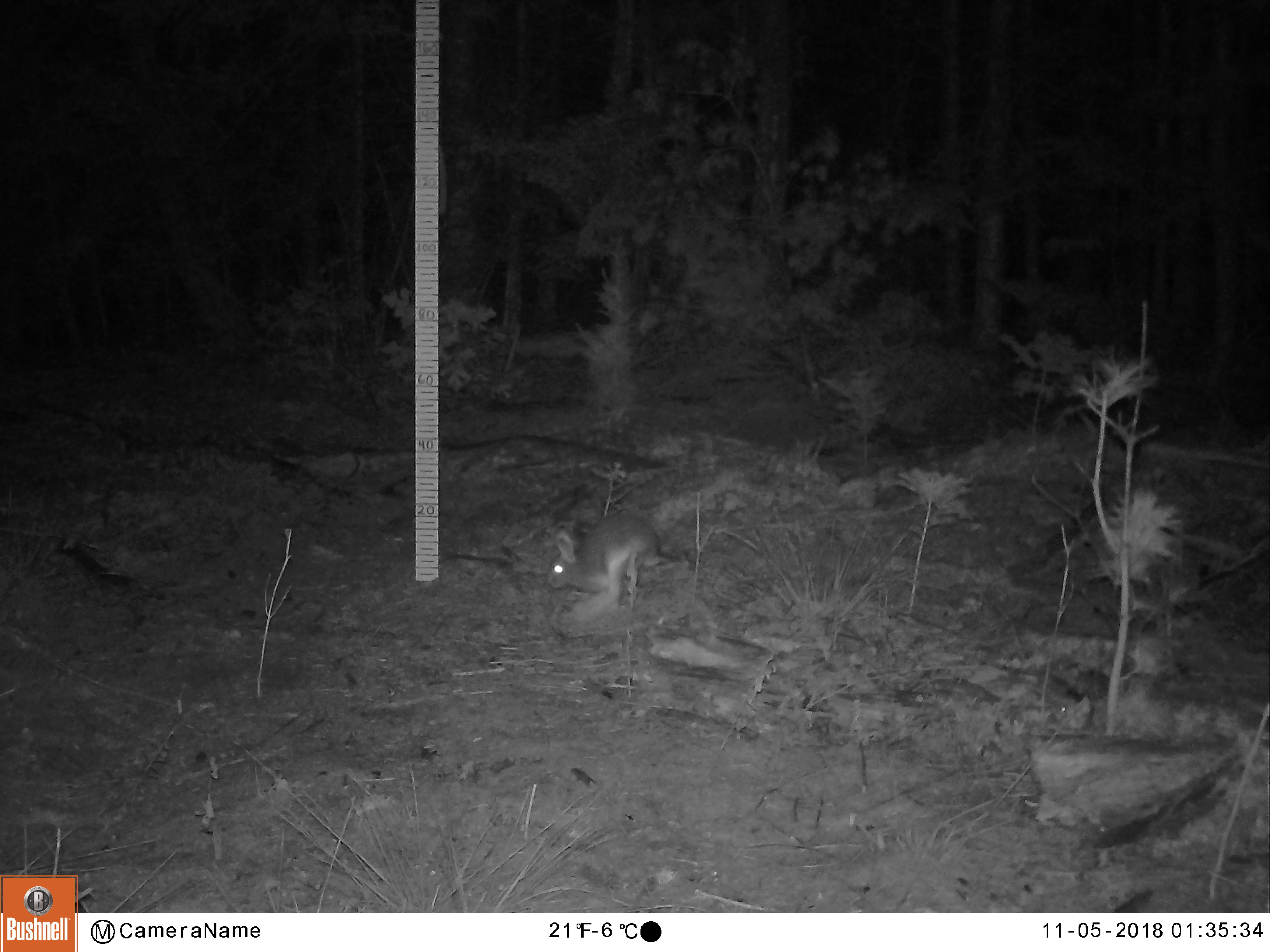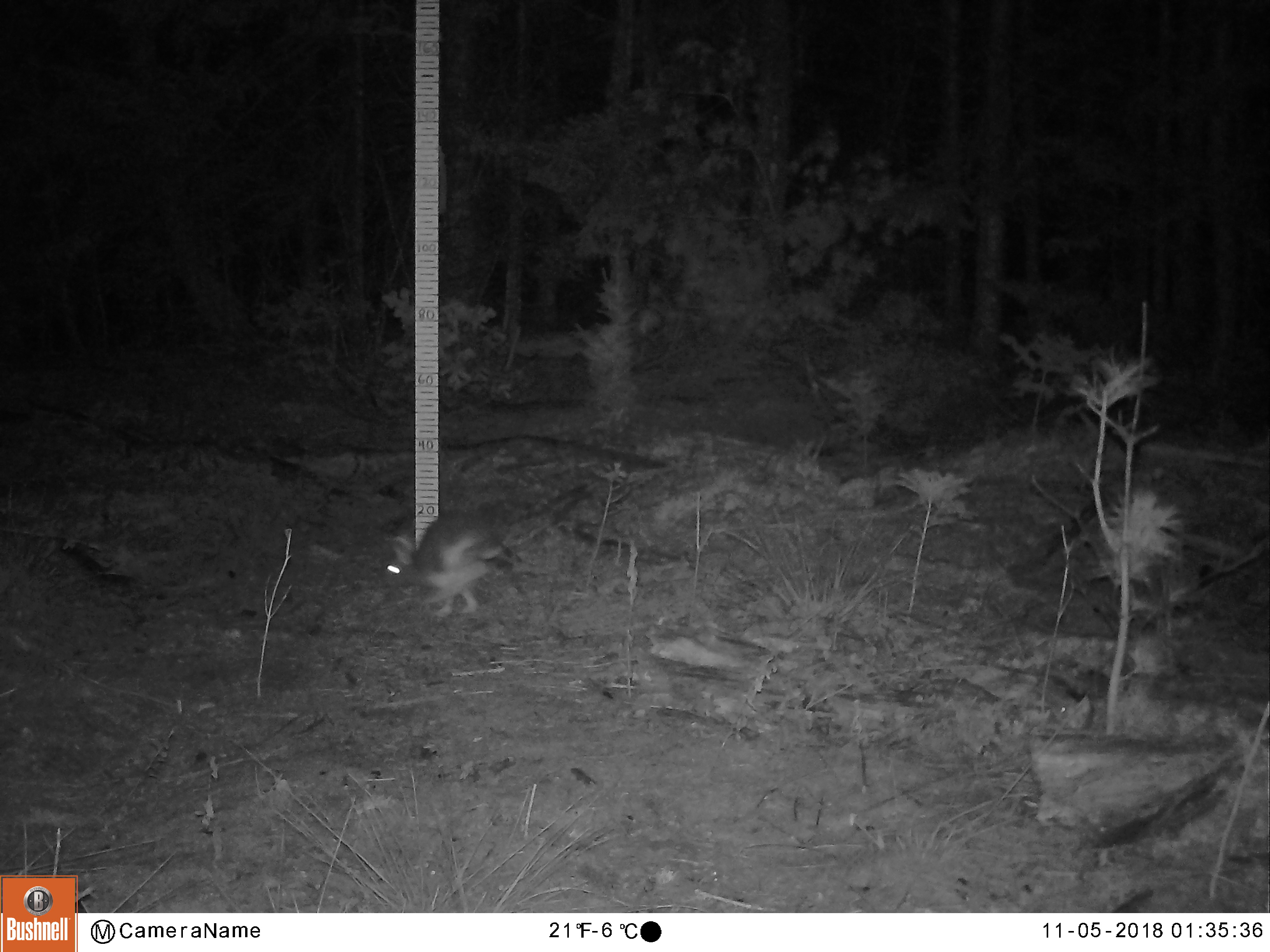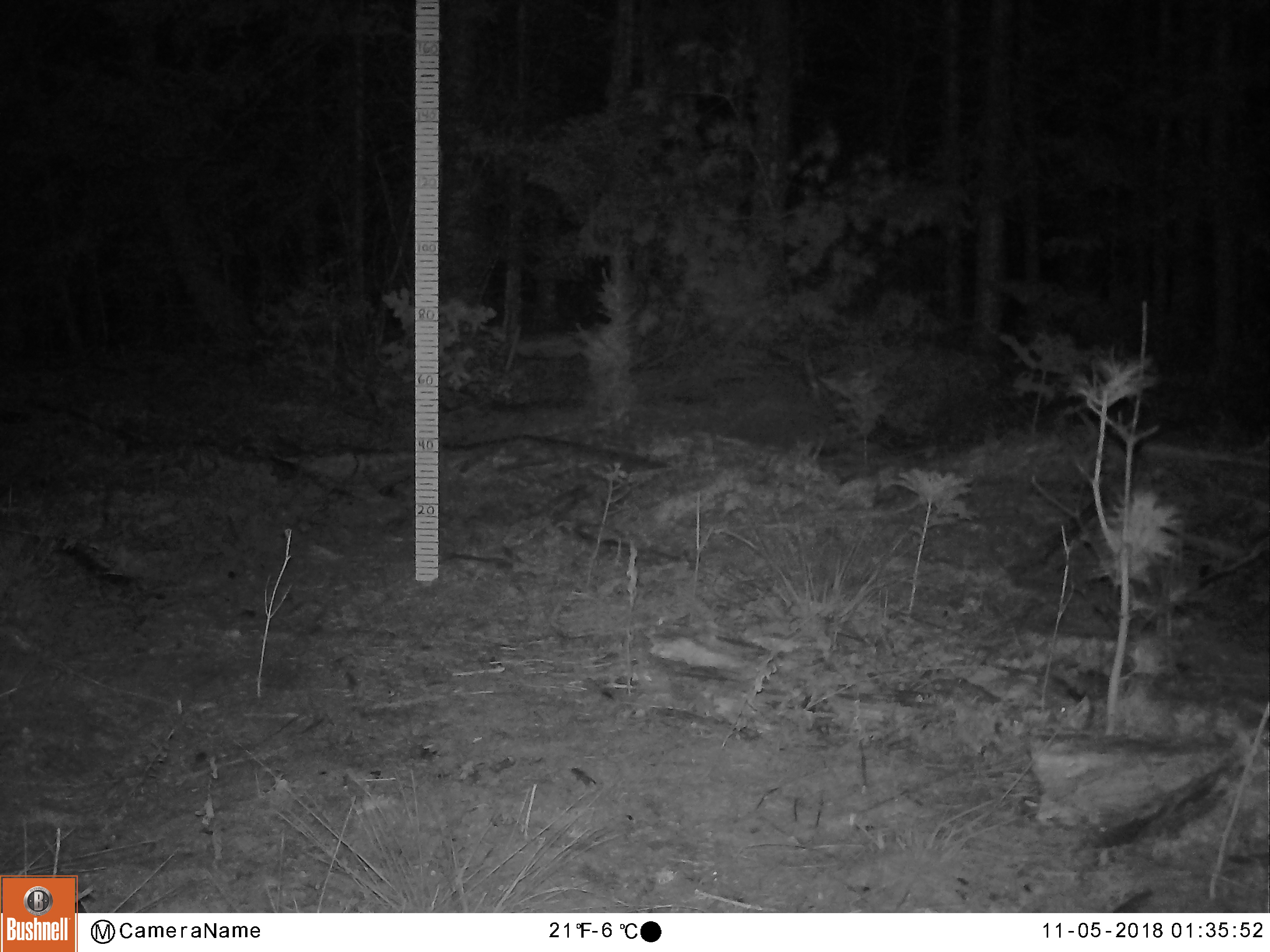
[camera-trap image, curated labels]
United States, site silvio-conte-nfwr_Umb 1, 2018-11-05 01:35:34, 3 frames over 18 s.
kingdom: Animalia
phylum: Chordata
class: Mammalia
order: Lagomorpha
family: Leporidae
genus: Lepus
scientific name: Lepus americanus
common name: snowshoe hare